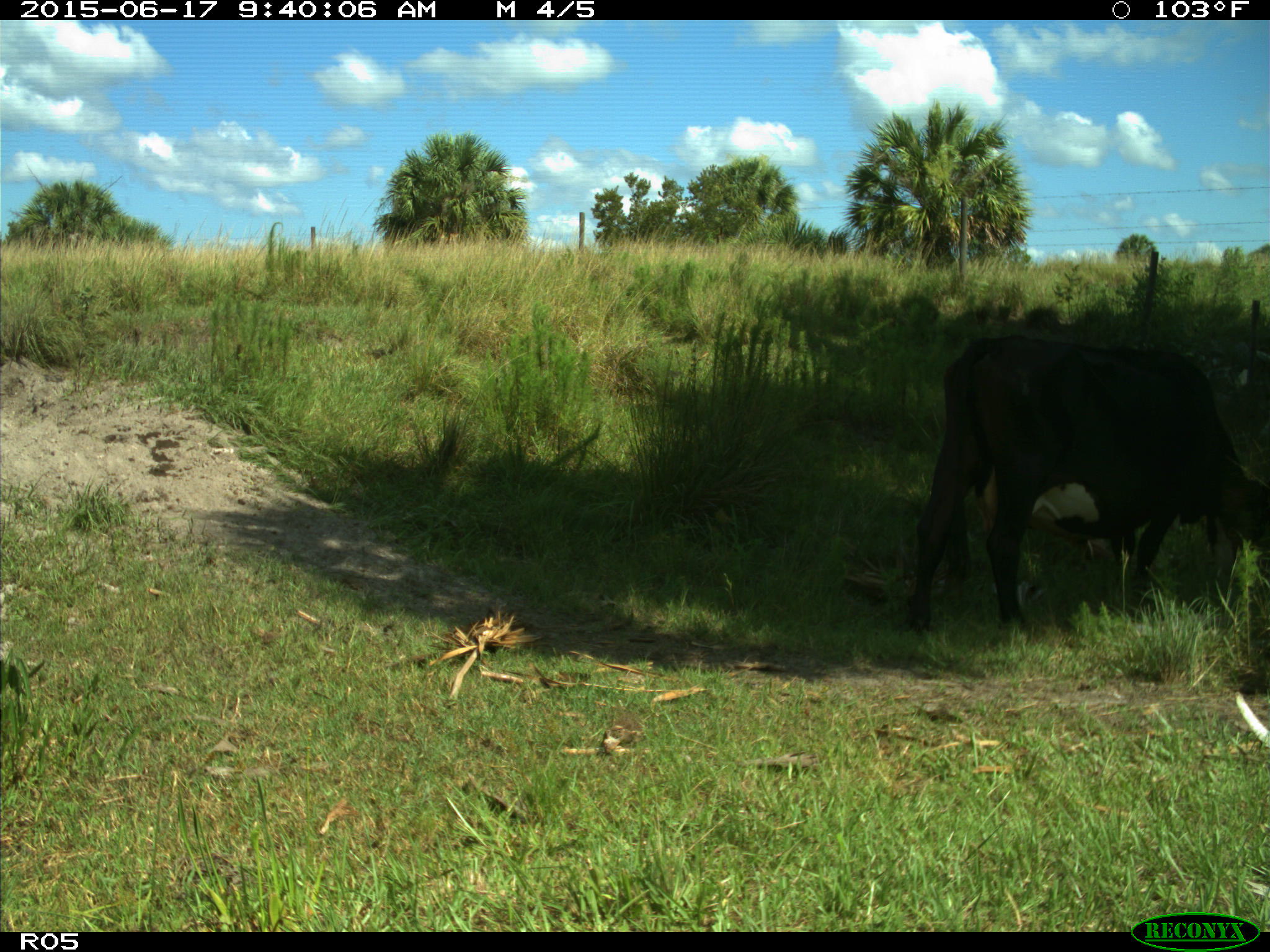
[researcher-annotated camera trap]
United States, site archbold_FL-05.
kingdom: Animalia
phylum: Chordata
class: Mammalia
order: Artiodactyla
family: Bovidae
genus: Bos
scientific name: Bos taurus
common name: domestic cow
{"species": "Bos taurus (domestic cow)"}